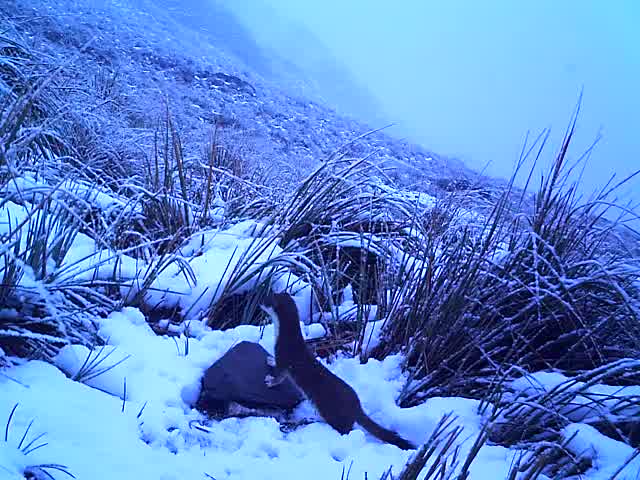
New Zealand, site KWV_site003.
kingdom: Animalia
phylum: Chordata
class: Mammalia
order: Carnivora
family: Mustelidae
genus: Mustela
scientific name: Mustela erminea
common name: stoat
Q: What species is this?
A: Stoat (Mustela erminea).